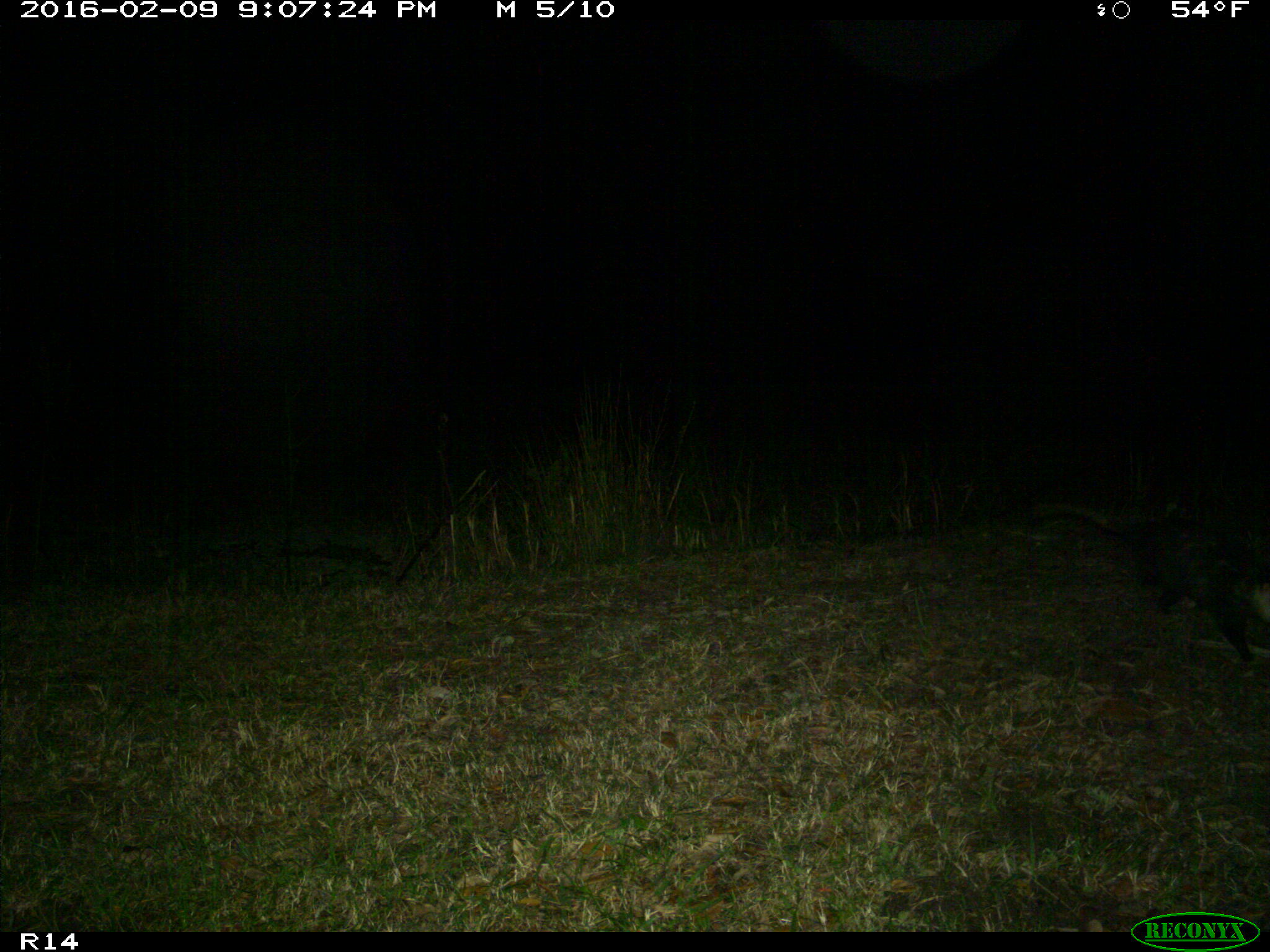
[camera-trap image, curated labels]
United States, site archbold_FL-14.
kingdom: Animalia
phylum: Chordata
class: Mammalia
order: Didelphimorphia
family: Didelphidae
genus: Didelphis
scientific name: Didelphis virginiana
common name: virginia opossum